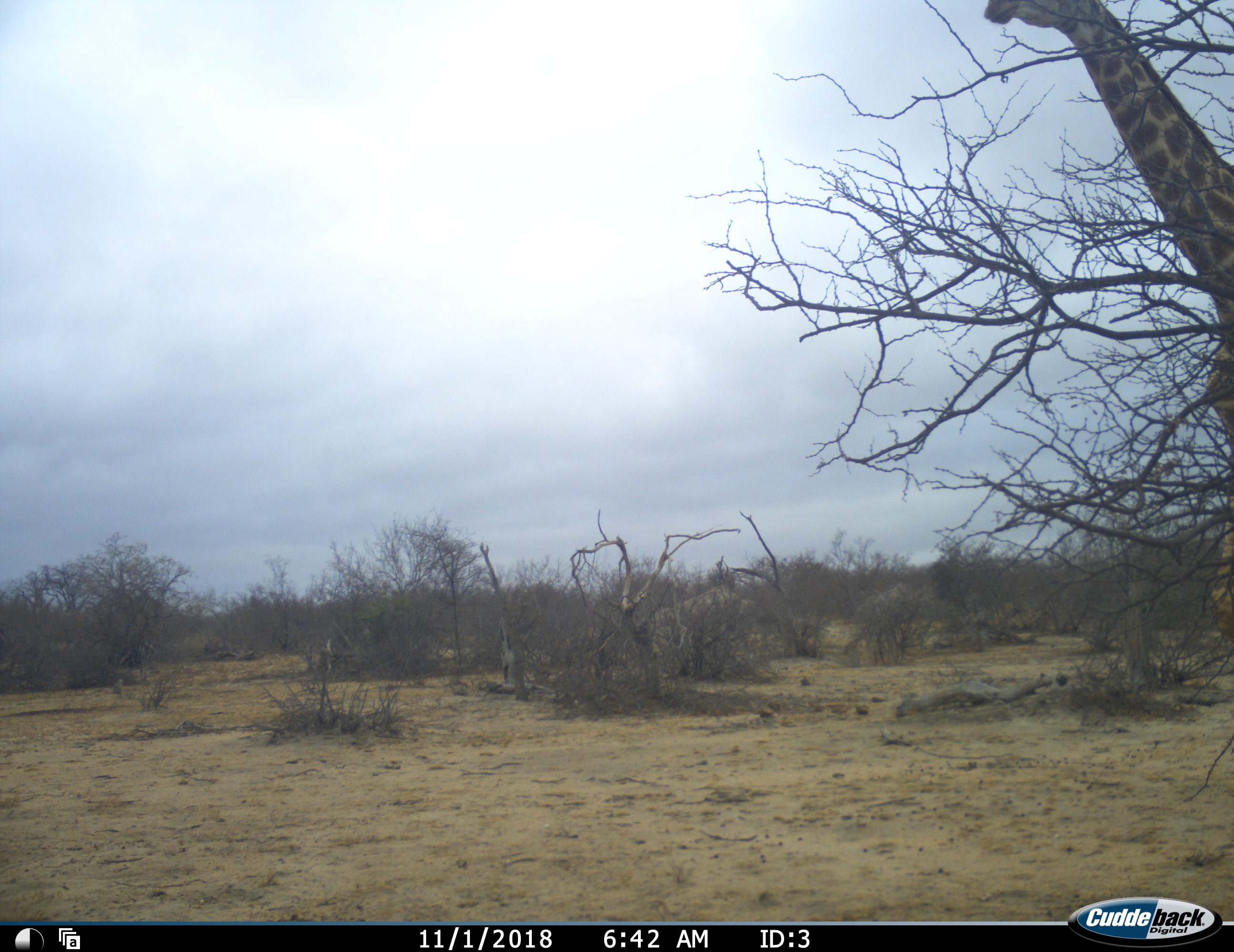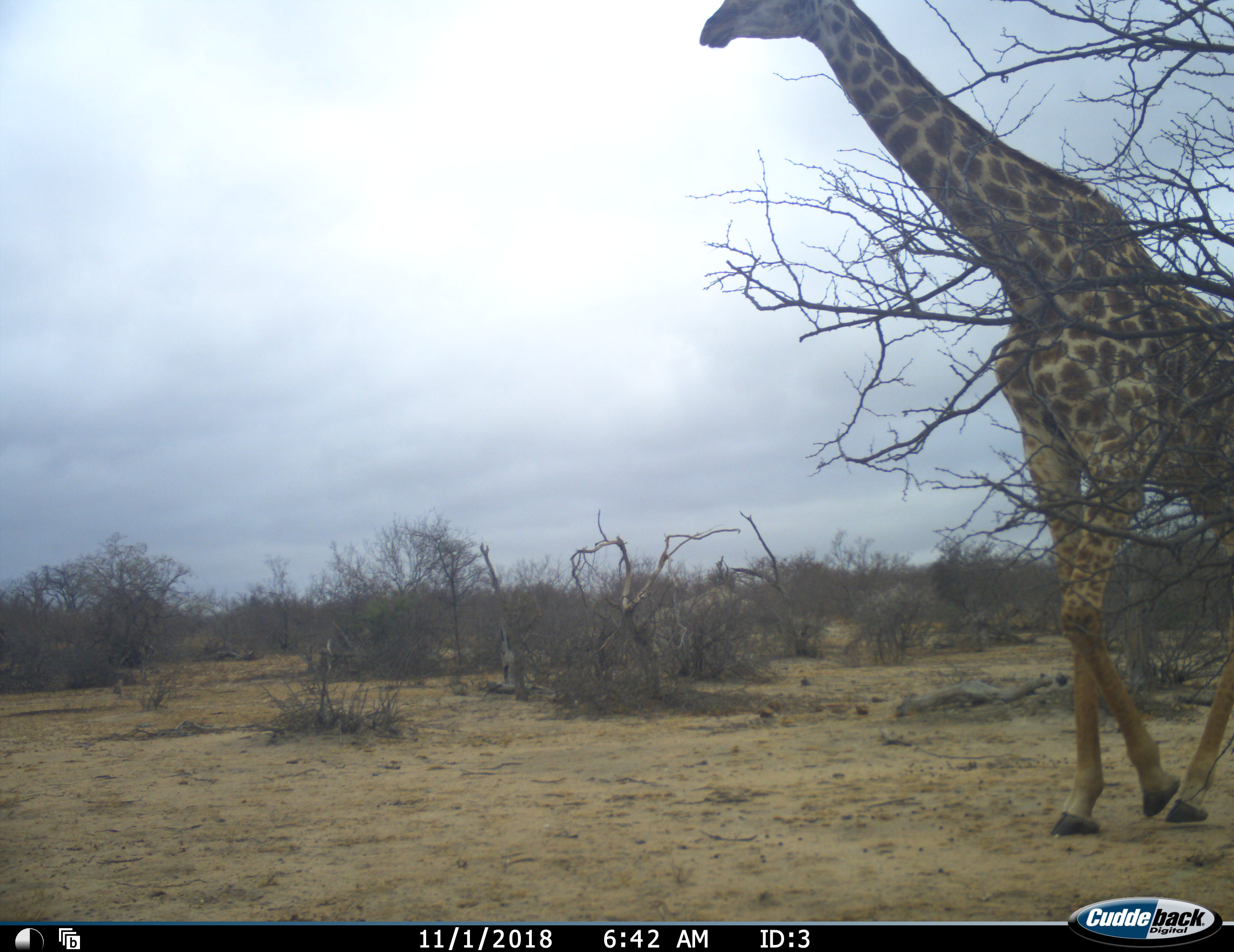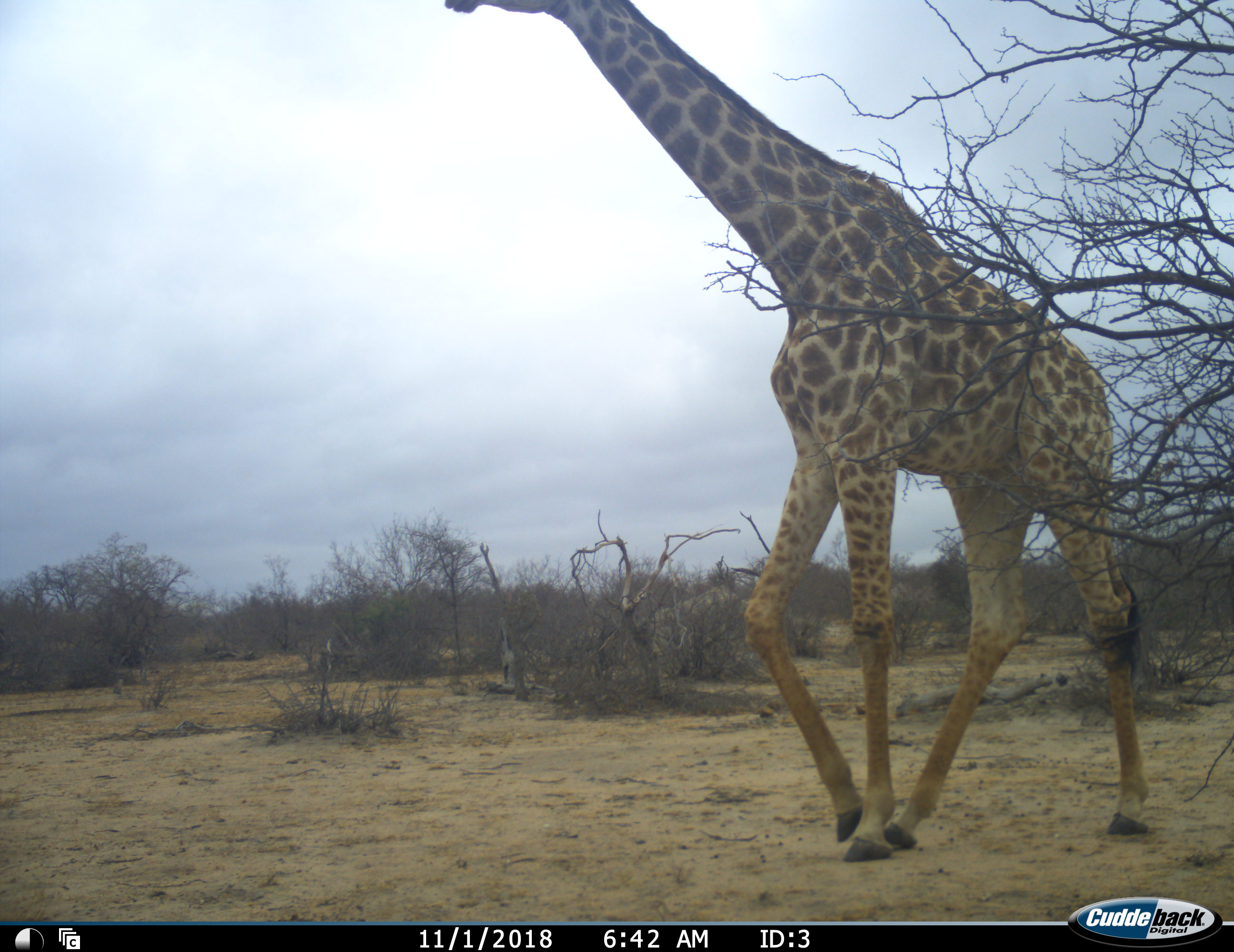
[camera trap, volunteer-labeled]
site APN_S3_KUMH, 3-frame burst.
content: unidentified animal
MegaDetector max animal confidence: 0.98